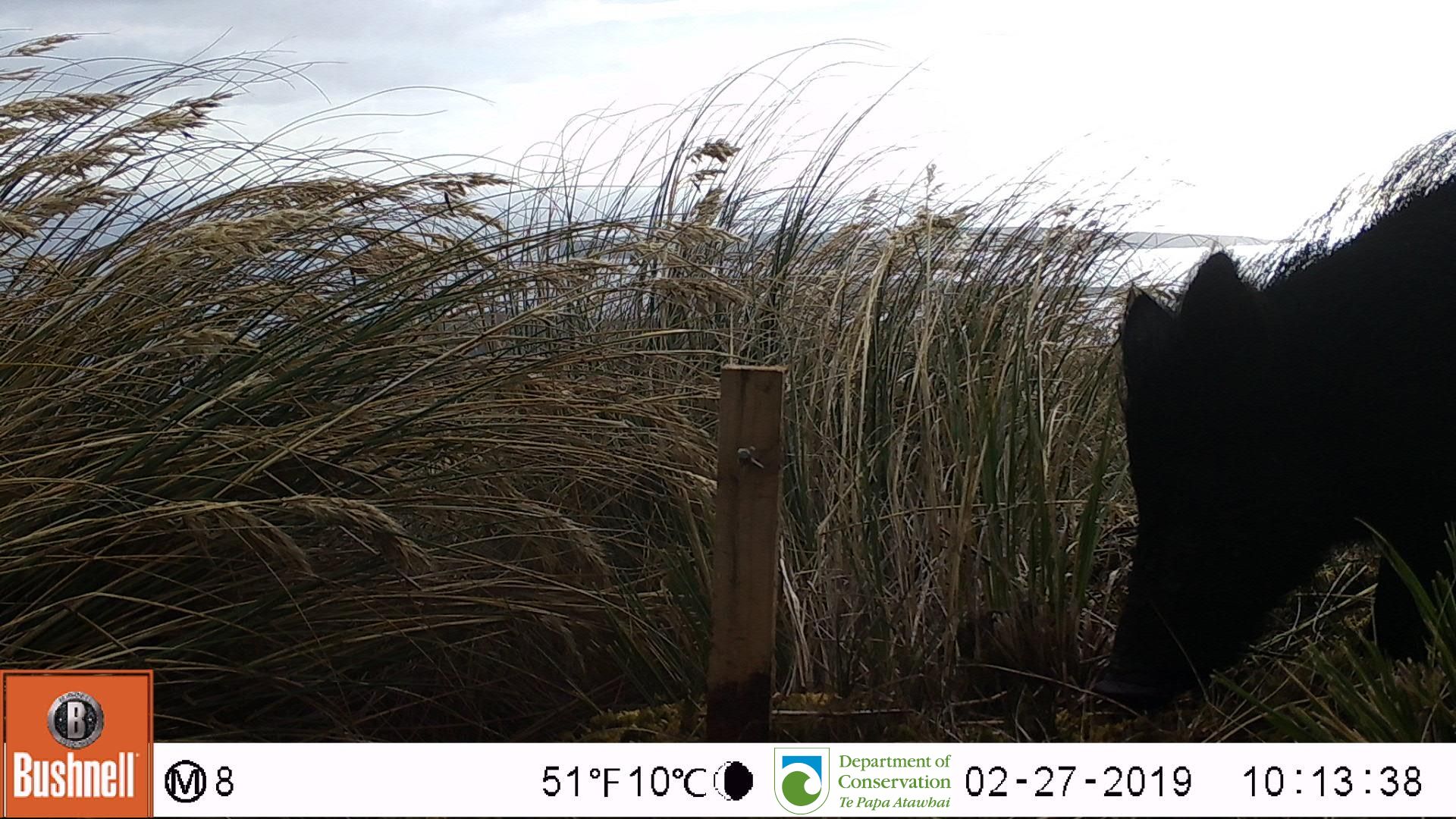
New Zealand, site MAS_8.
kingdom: Animalia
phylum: Chordata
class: Mammalia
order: Artiodactyla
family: Suidae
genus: Sus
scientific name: Sus scrofa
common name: pig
Pig (Sus scrofa).